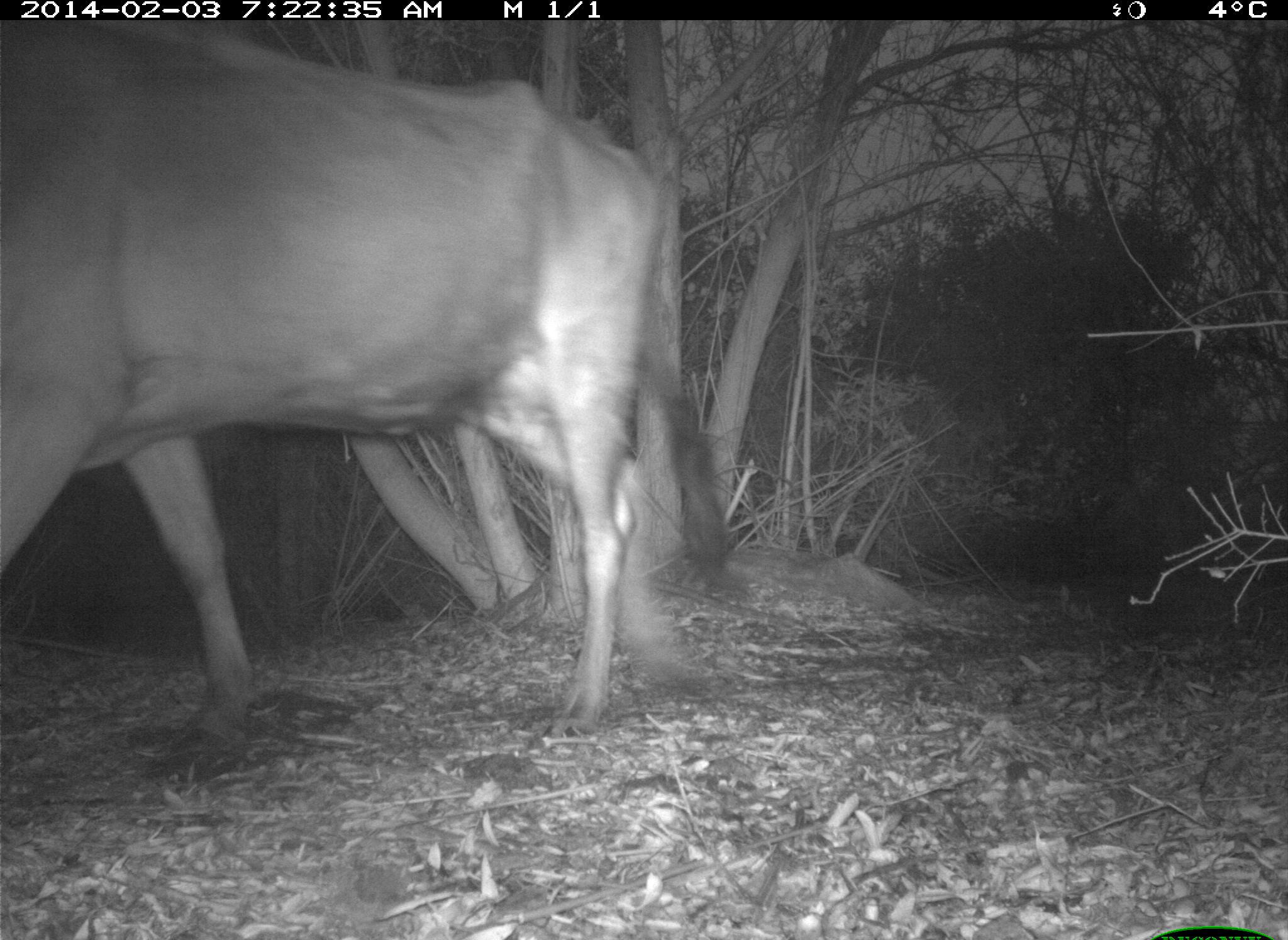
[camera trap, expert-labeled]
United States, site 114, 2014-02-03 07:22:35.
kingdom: Animalia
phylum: Chordata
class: Mammalia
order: Artiodactyla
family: Bovidae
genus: Bos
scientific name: Bos taurus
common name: cow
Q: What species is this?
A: Cow (Bos taurus).